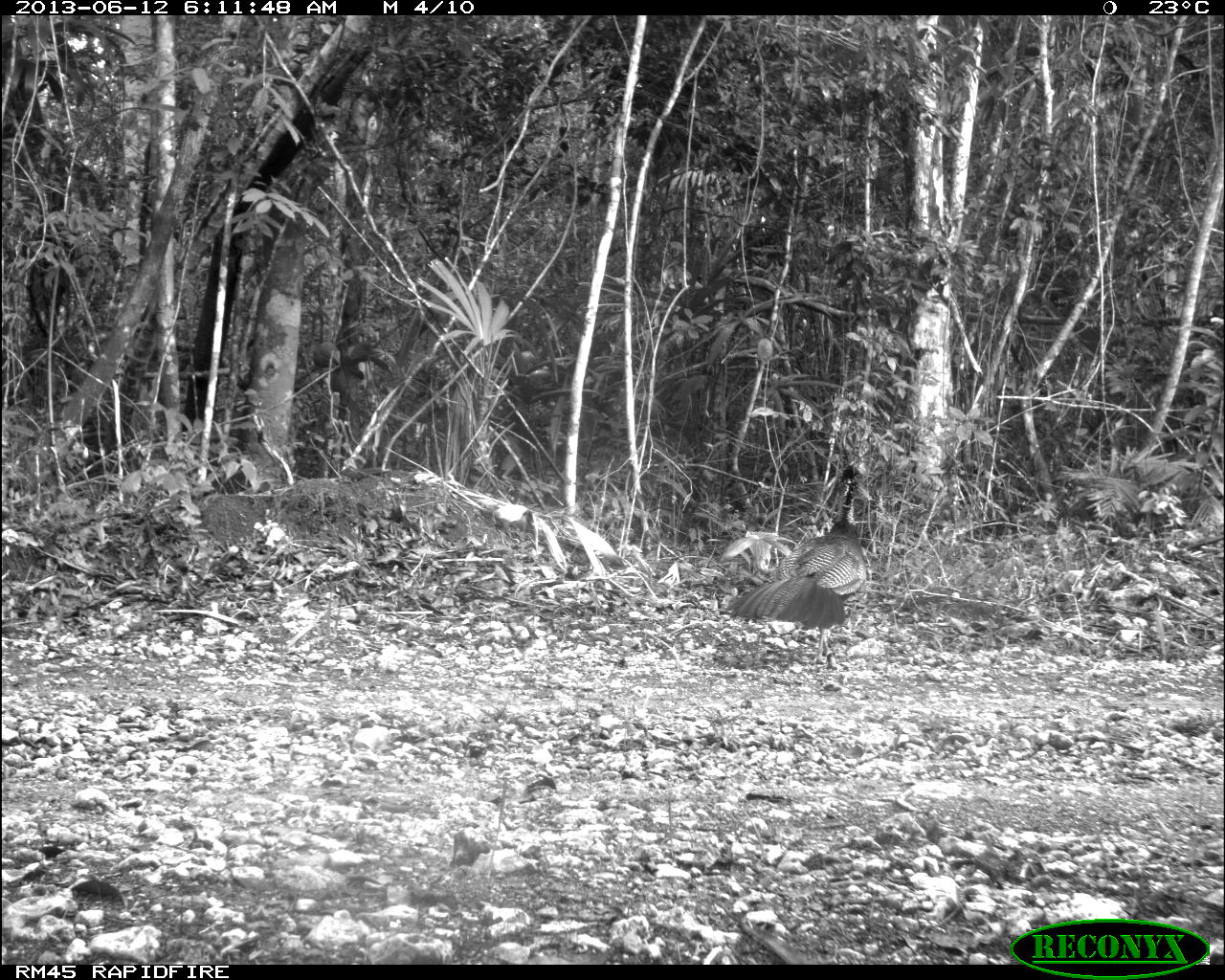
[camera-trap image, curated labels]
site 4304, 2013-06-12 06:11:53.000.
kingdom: Animalia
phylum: Chordata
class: Aves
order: Galliformes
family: Cracidae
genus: Crax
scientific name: Crax rubra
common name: great curassow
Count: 1.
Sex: female.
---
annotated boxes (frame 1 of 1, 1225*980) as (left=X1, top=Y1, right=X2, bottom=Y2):
crax rubra: (left=725, top=463, right=869, bottom=662)